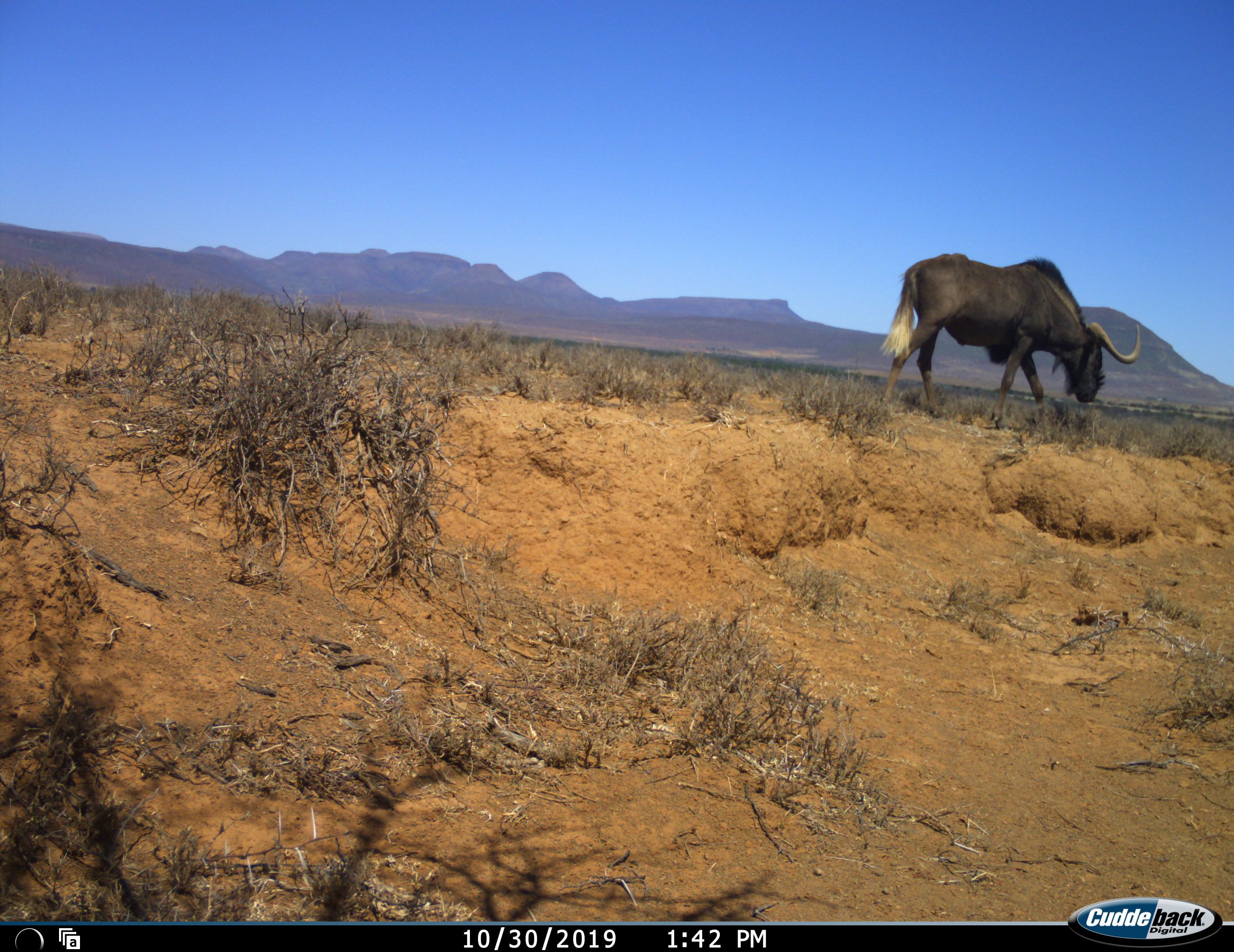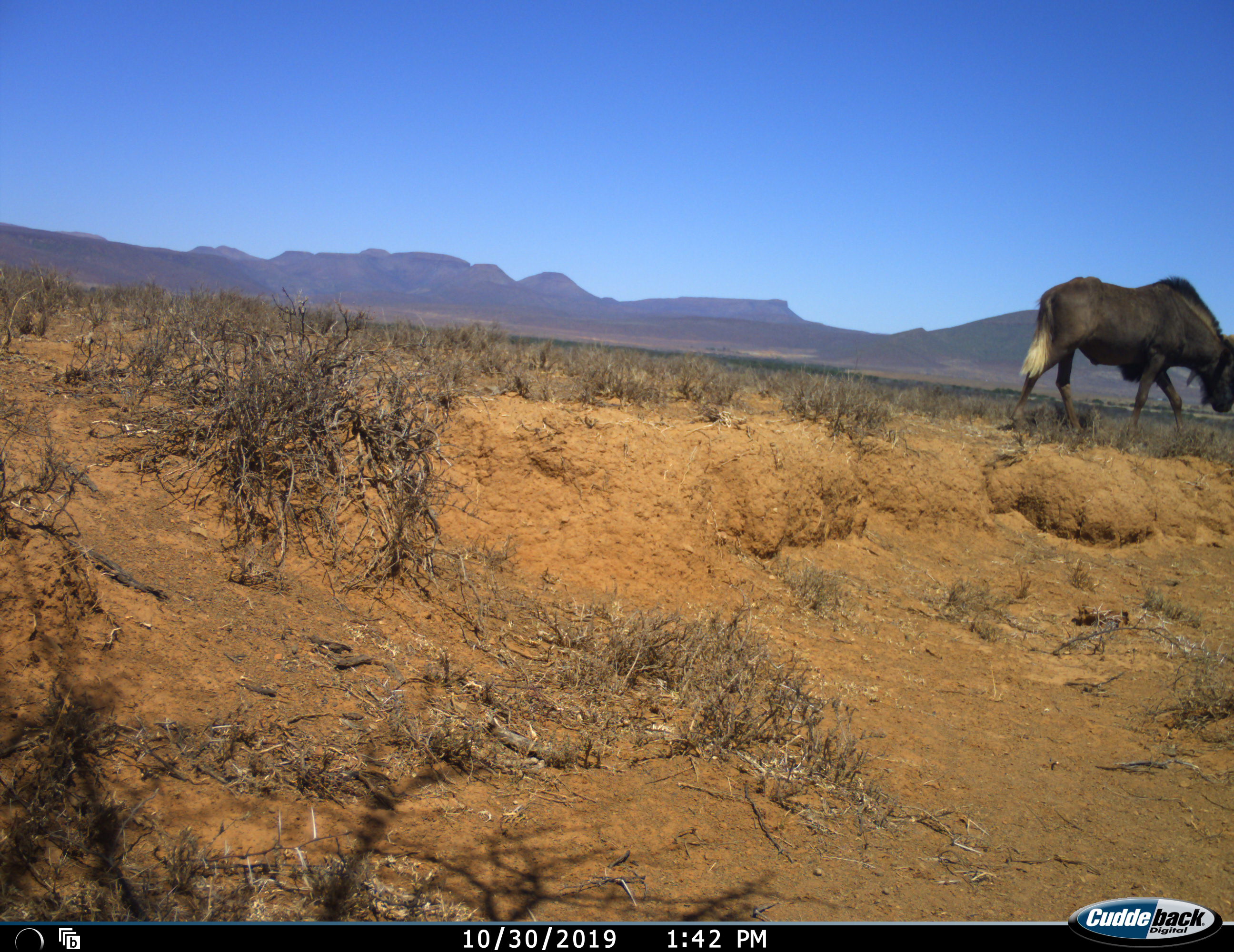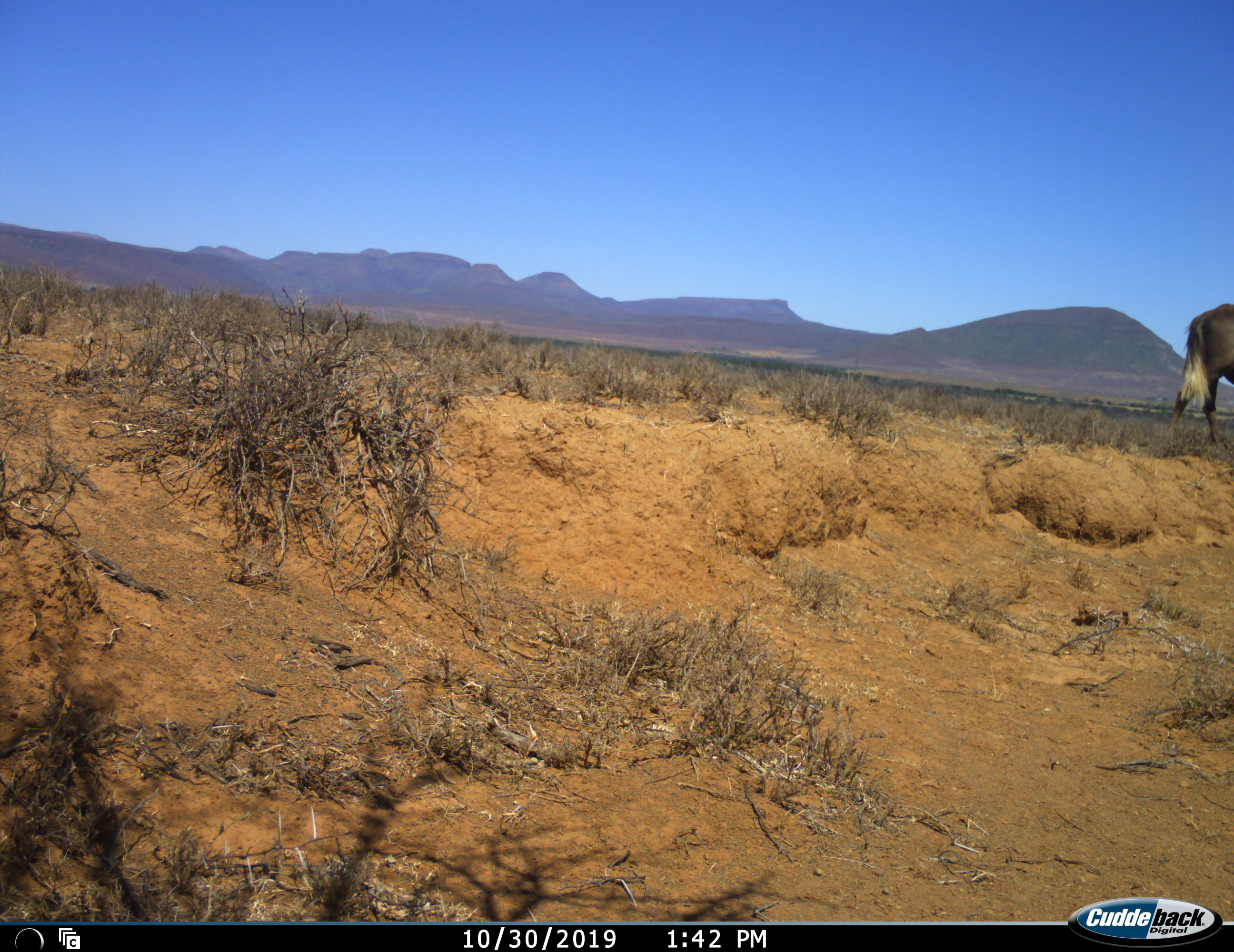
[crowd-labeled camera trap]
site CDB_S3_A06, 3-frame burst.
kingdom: Animalia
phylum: Chordata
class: Mammalia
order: Artiodactyla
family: Bovidae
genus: Connochaetes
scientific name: Connochaetes gnou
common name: black wildebeest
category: wildebeestblack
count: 1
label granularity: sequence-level